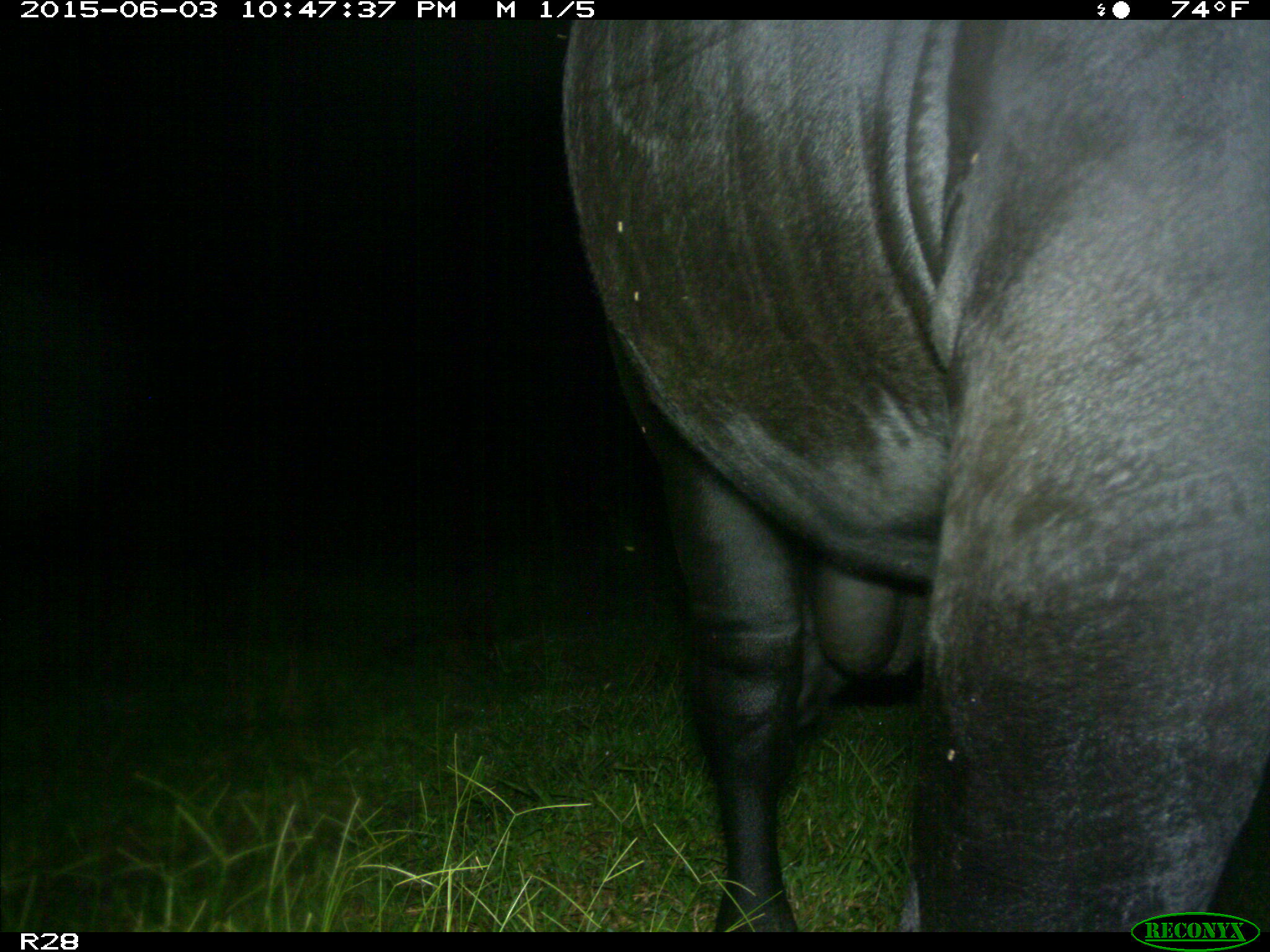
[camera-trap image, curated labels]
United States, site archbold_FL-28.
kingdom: Animalia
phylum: Chordata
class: Mammalia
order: Artiodactyla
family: Bovidae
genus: Bos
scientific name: Bos taurus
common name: domestic cow